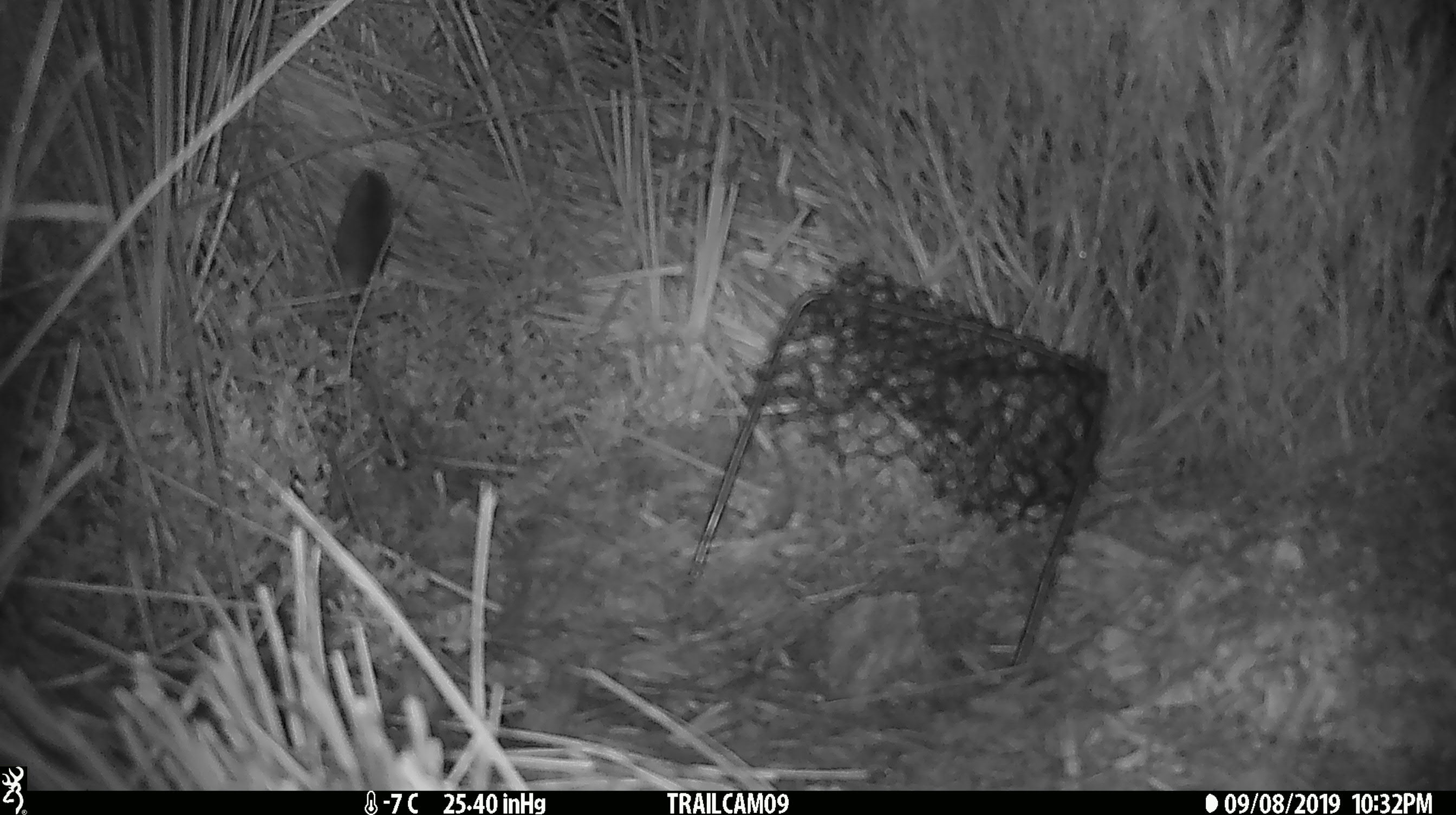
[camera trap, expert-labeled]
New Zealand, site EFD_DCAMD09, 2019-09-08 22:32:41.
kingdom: Animalia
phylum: Chordata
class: Mammalia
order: Rodentia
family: Muridae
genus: Mus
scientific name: Mus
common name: mouse